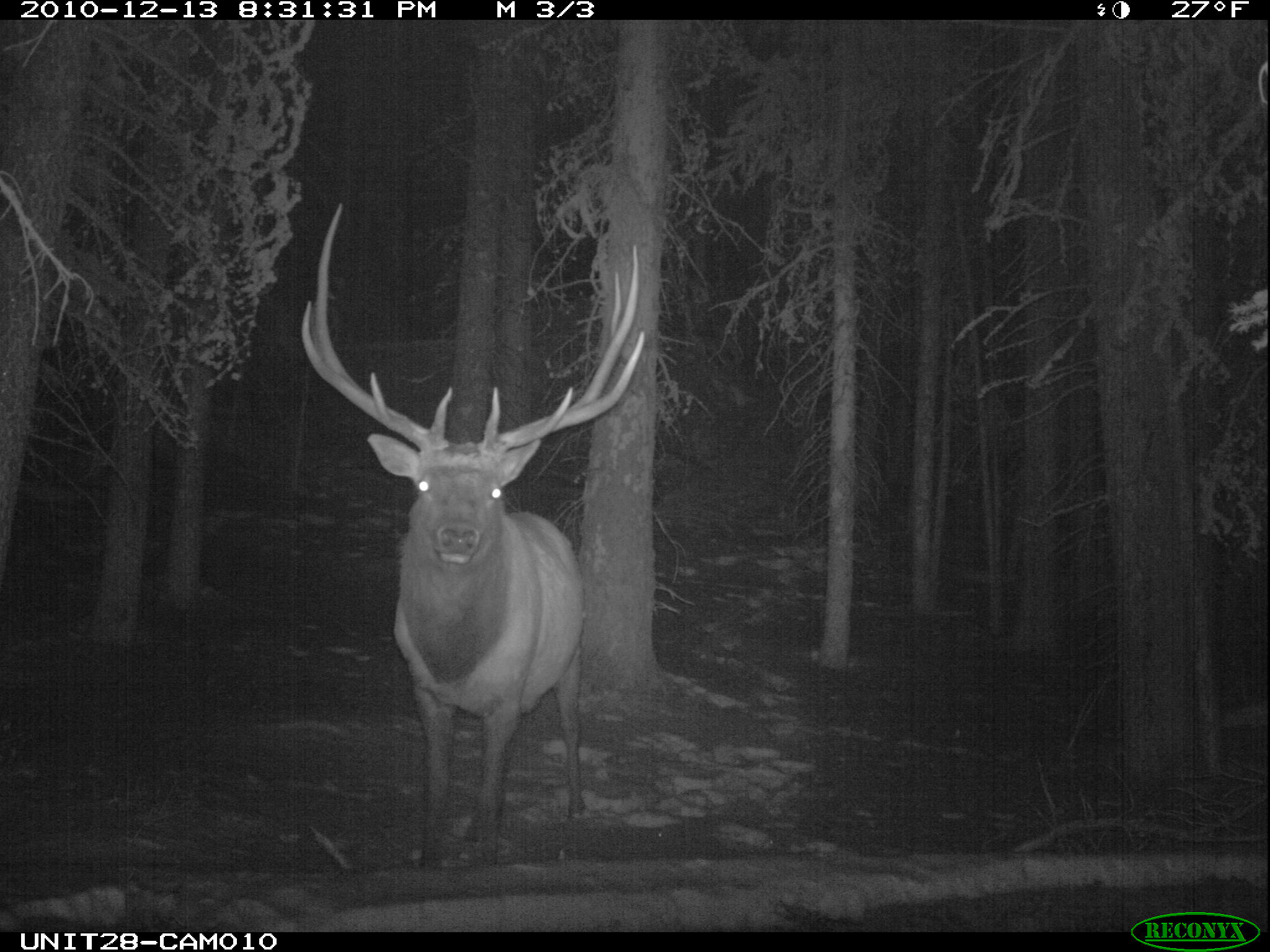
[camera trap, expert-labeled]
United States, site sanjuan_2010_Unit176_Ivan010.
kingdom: Animalia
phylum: Chordata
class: Mammalia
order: Artiodactyla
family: Cervidae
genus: Cervus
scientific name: Cervus elaphus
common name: red deer